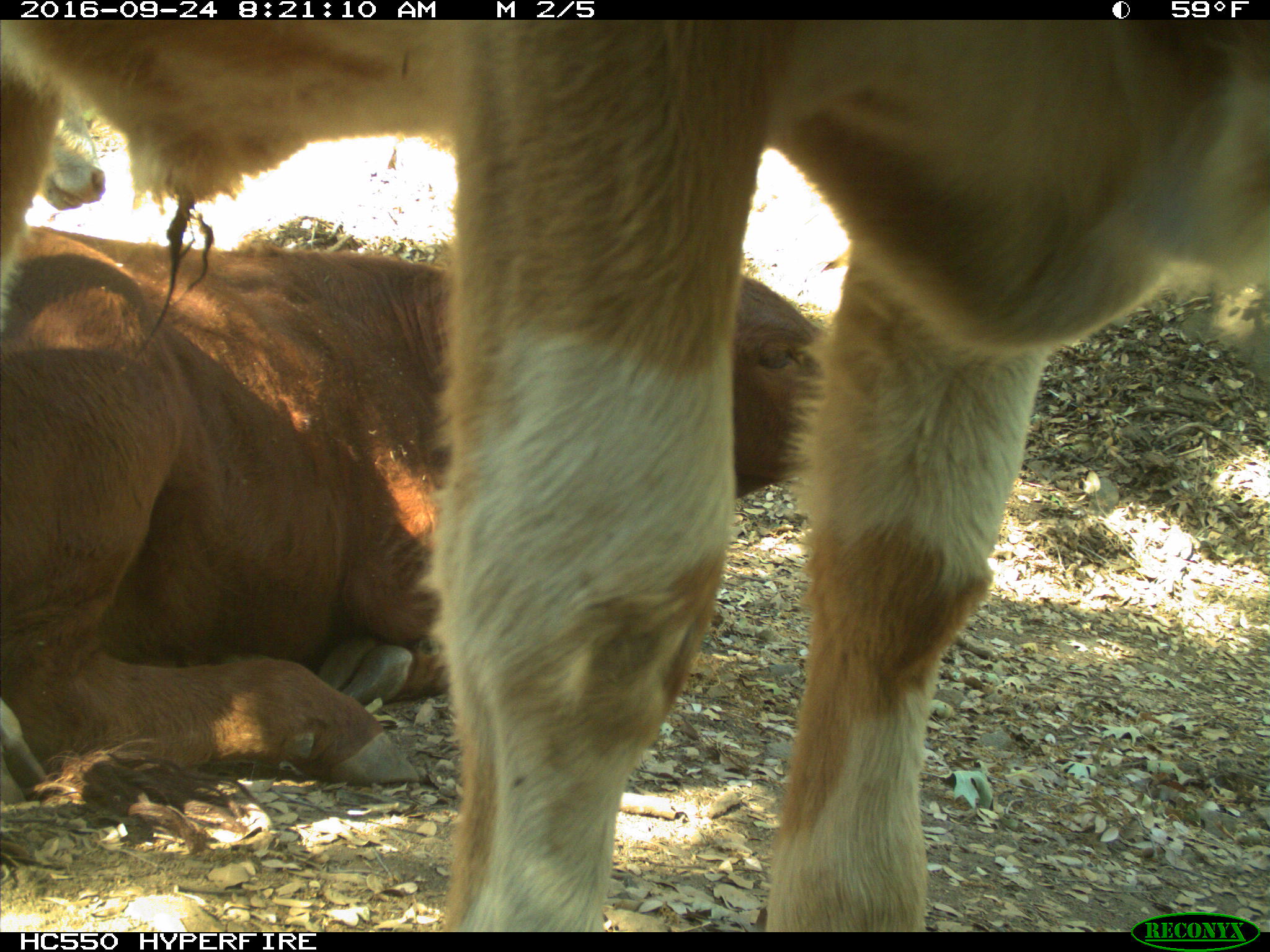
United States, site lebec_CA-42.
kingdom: Animalia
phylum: Chordata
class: Mammalia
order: Artiodactyla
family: Bovidae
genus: Bos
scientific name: Bos taurus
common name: domestic cow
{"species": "Bos taurus (domestic cow)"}